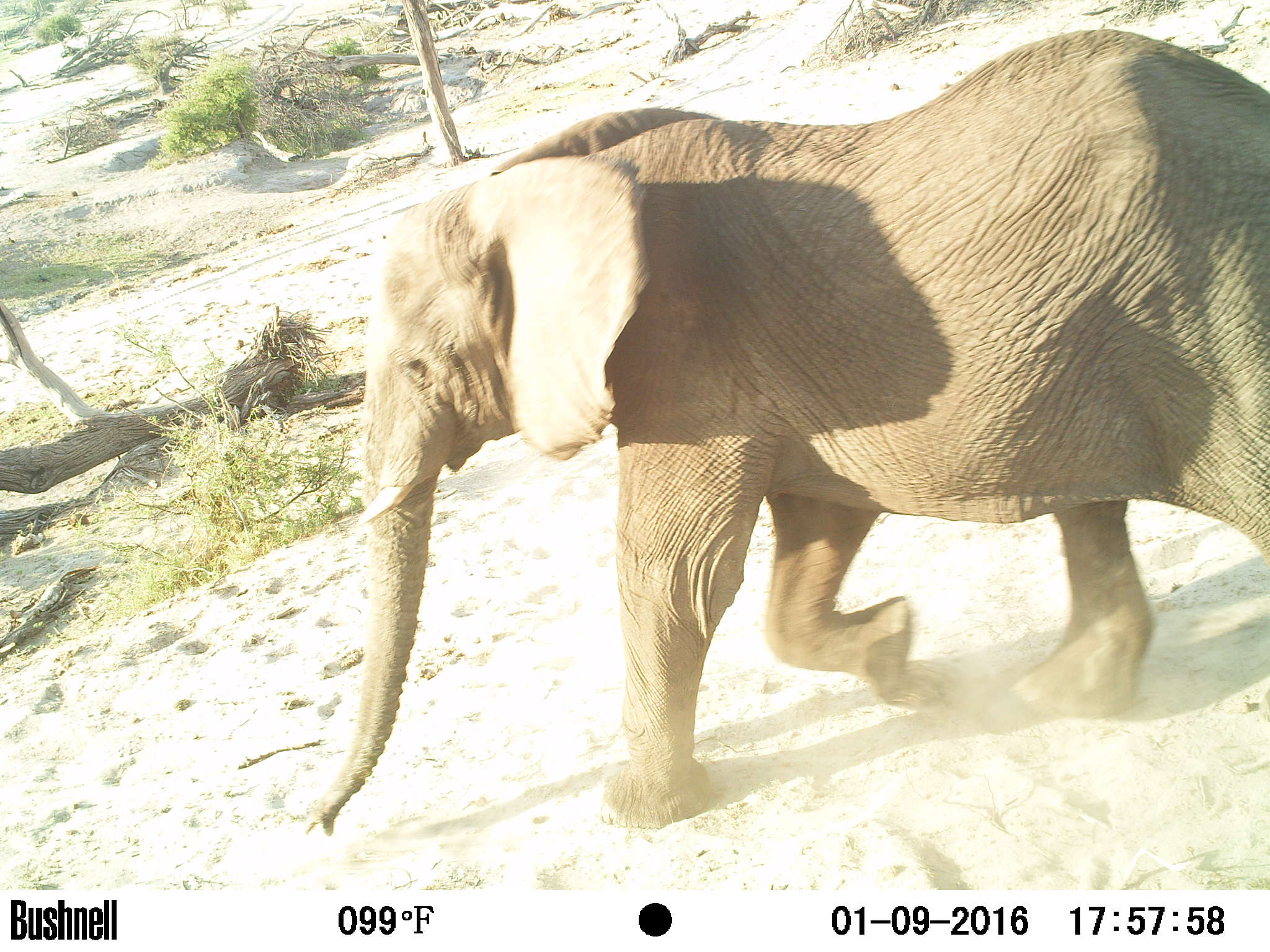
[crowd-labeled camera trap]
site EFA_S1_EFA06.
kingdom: Animalia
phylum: Chordata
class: Mammalia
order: Proboscidea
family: Elephantidae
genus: Loxodonta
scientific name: Loxodonta africana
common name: african bush elephant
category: elephant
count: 1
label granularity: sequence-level